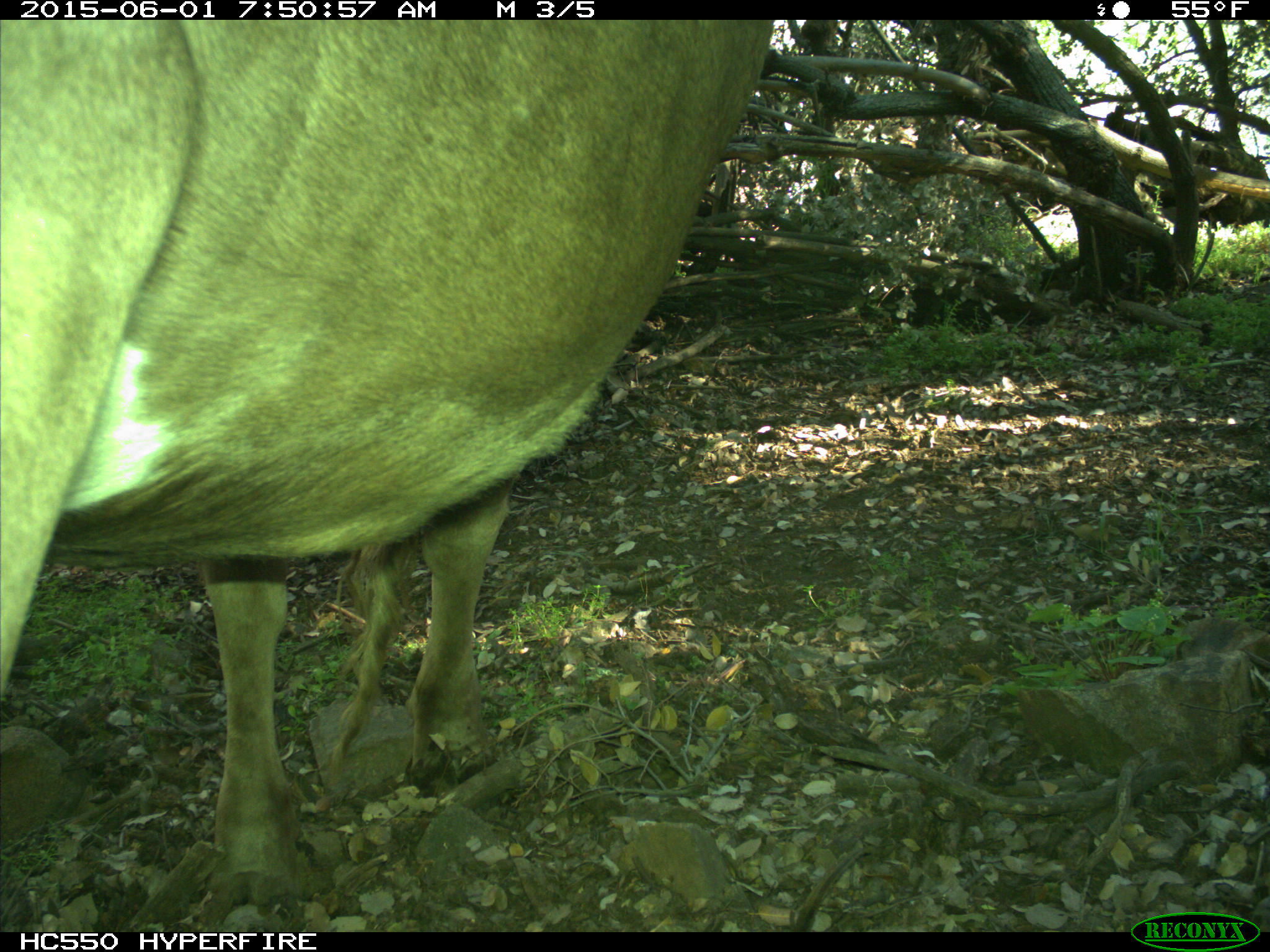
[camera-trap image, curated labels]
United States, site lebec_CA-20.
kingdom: Animalia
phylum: Chordata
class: Mammalia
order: Artiodactyla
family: Bovidae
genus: Bos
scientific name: Bos taurus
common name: domestic cow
Bos taurus (domestic cow).